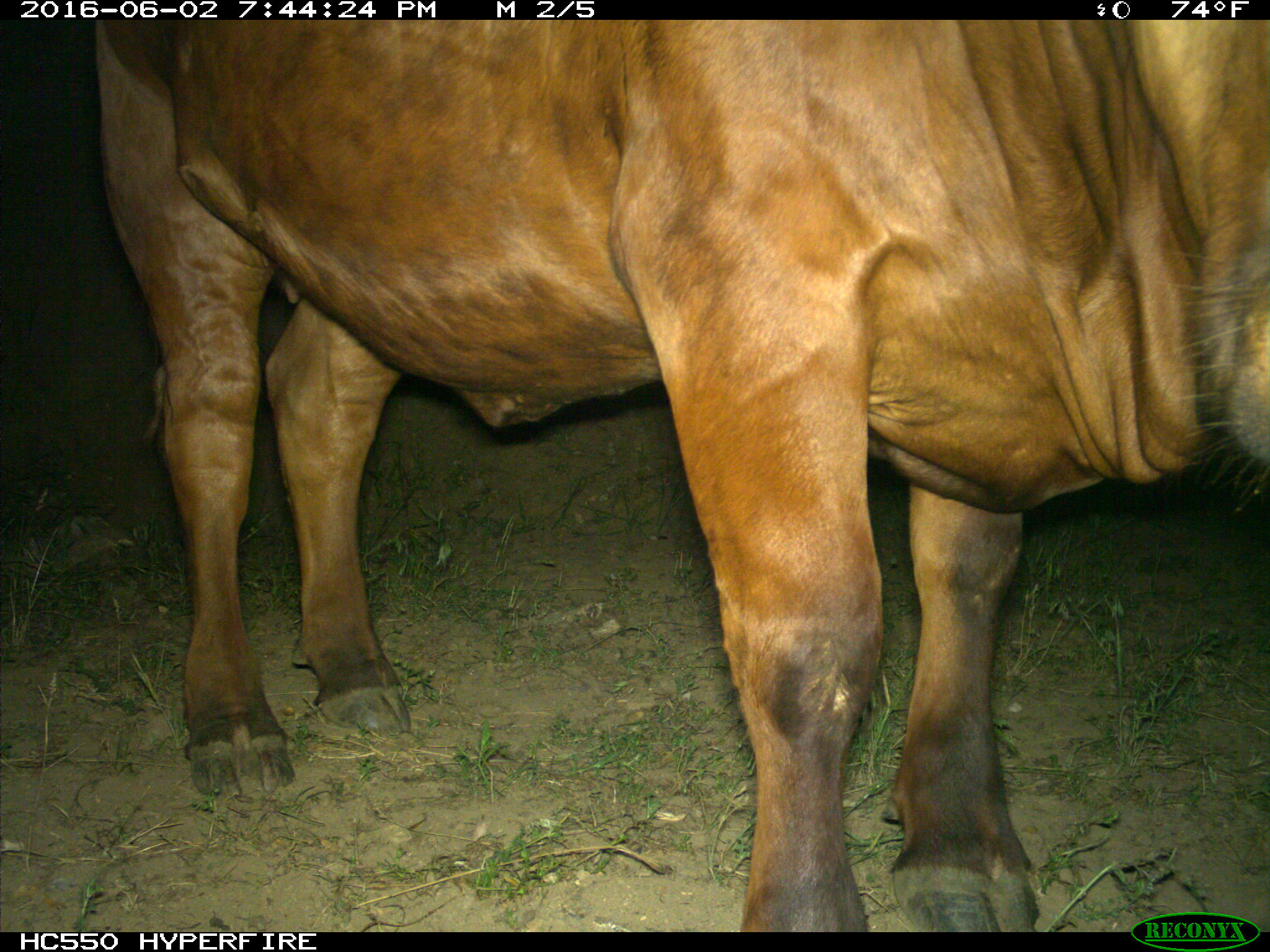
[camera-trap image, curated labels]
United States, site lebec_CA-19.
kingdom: Animalia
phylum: Chordata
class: Mammalia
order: Artiodactyla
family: Bovidae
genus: Bos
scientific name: Bos taurus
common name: domestic cow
Bos taurus (domestic cow).